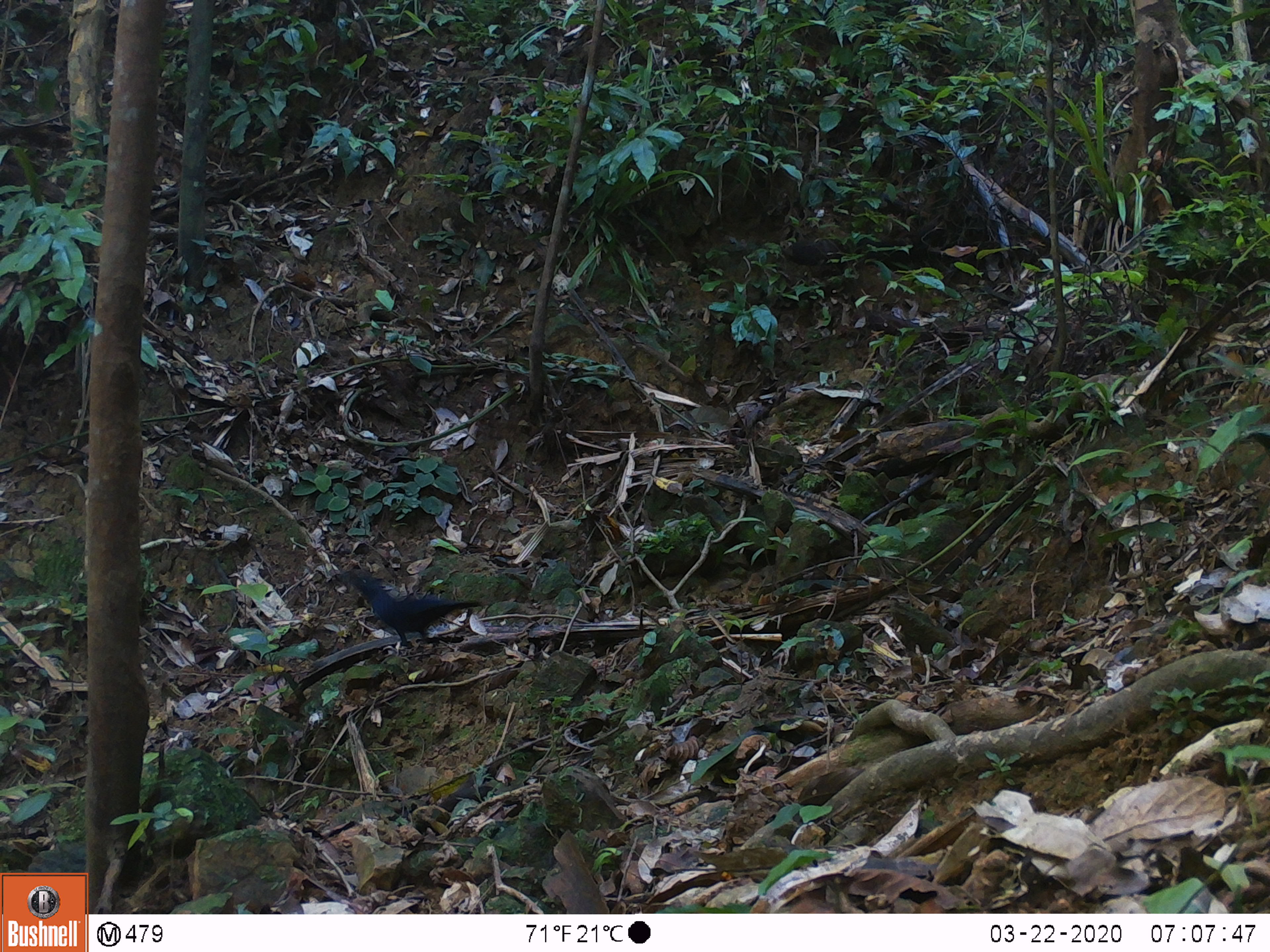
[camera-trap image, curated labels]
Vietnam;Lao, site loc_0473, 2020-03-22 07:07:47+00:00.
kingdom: Animalia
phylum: Chordata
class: Aves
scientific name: Aves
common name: bird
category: unidentified bird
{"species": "unidentified bird (bird) (Aves)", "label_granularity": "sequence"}